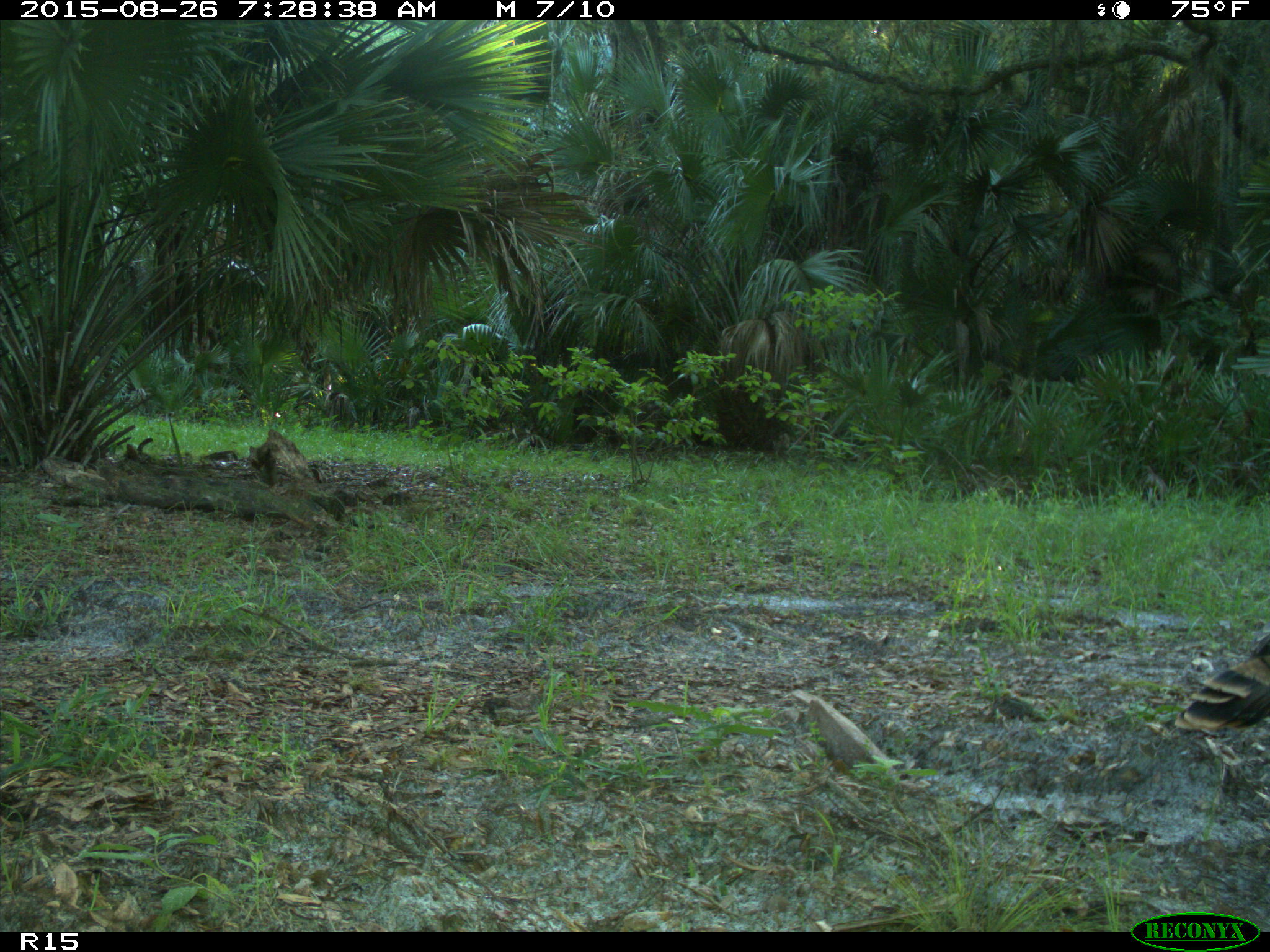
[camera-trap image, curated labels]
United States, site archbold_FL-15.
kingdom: Animalia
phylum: Chordata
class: Aves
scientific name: Aves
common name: birds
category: unidentified bird